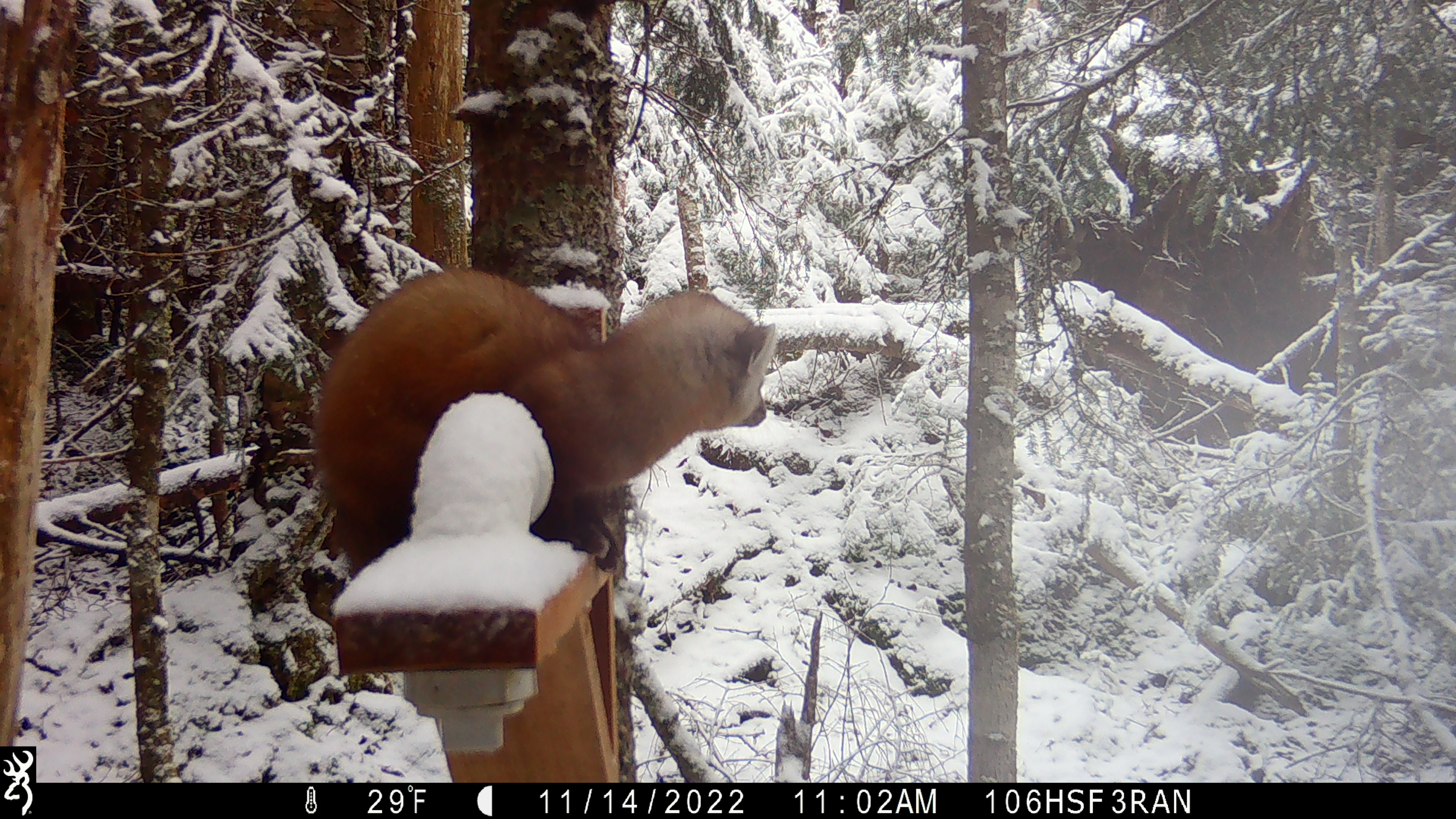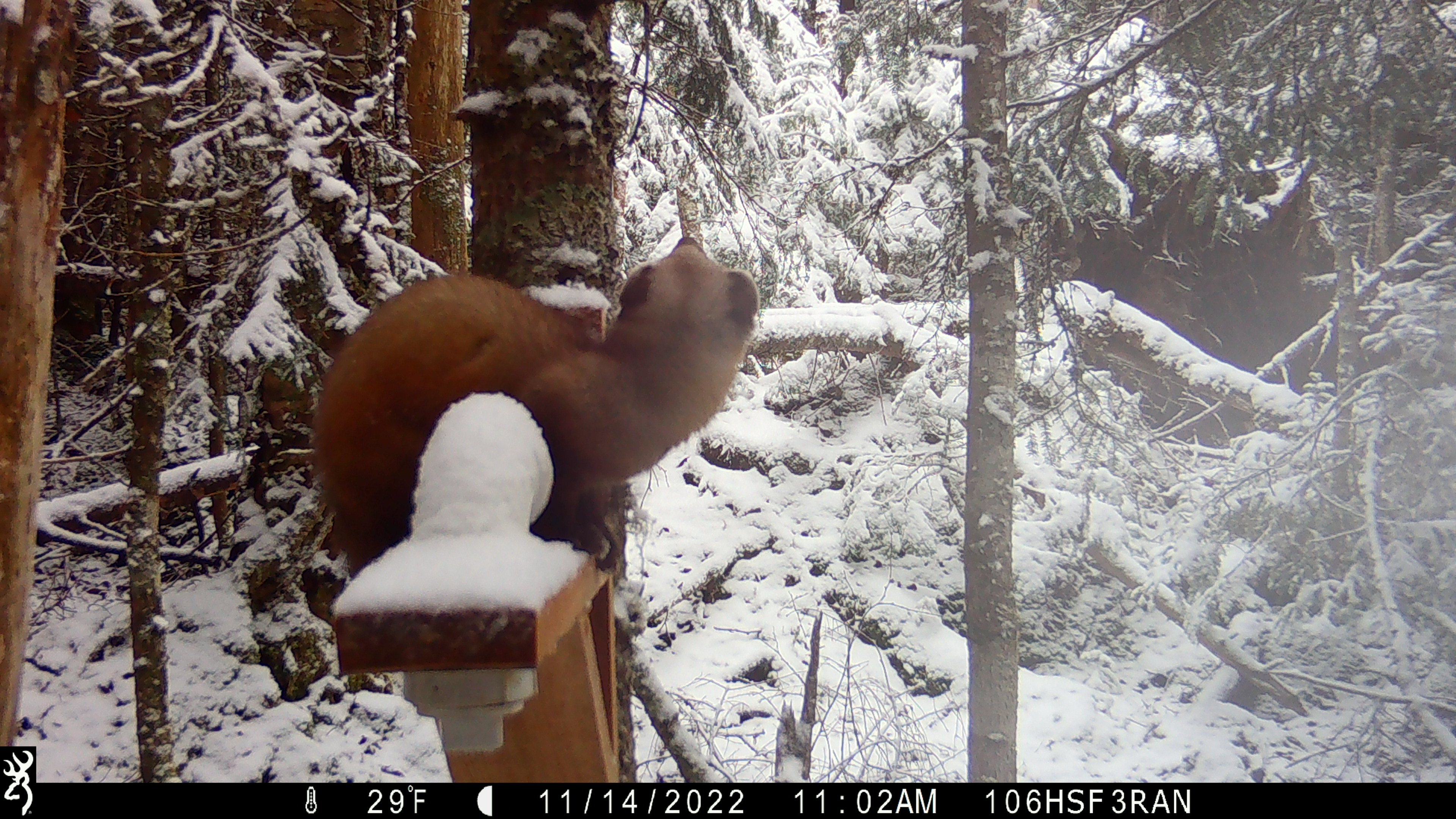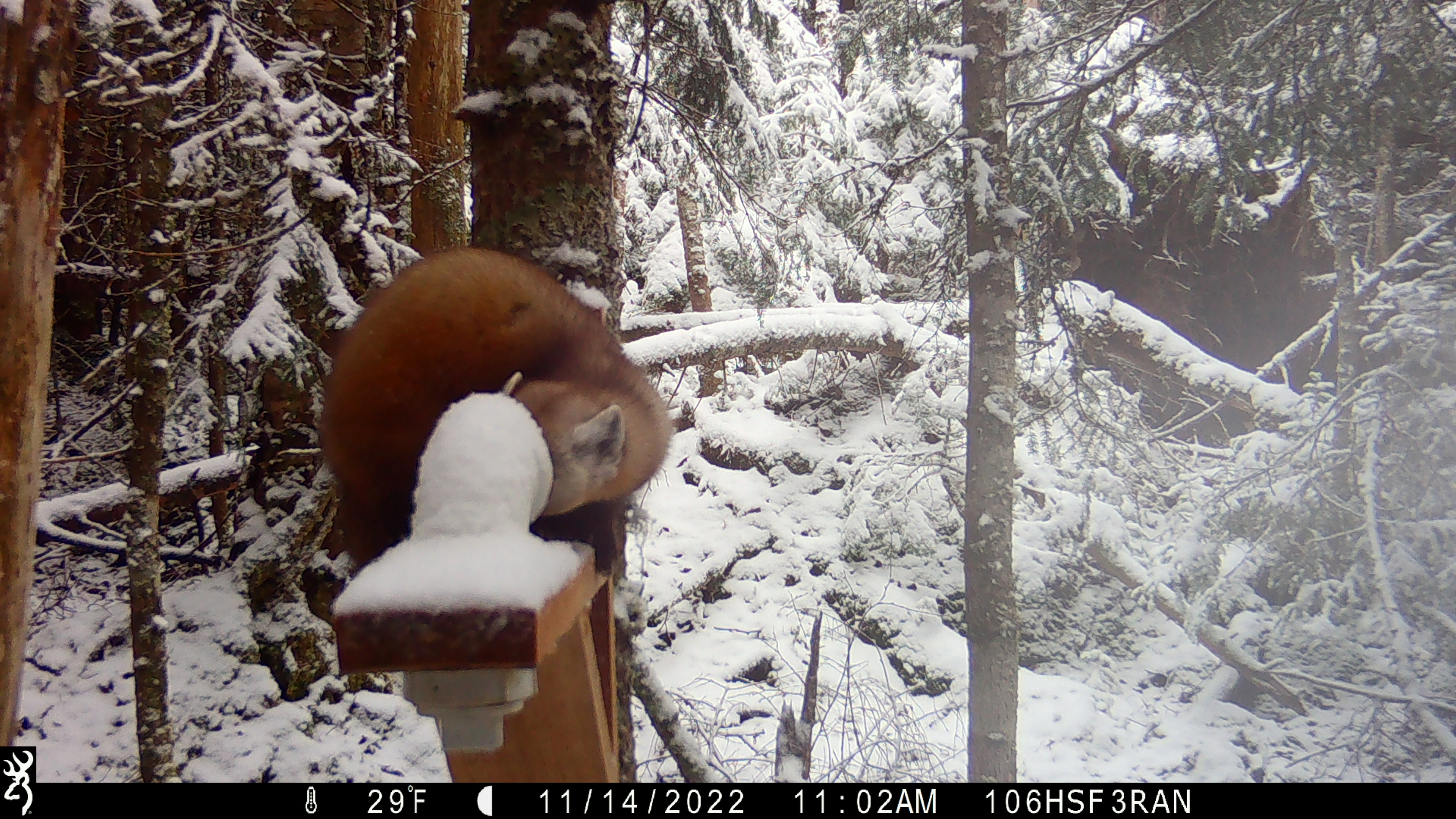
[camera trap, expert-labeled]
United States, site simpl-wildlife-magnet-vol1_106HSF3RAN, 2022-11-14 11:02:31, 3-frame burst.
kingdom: Animalia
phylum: Chordata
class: Mammalia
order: Carnivora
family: Mustelidae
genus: Martes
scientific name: Martes americana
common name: american marten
American marten (Martes americana).